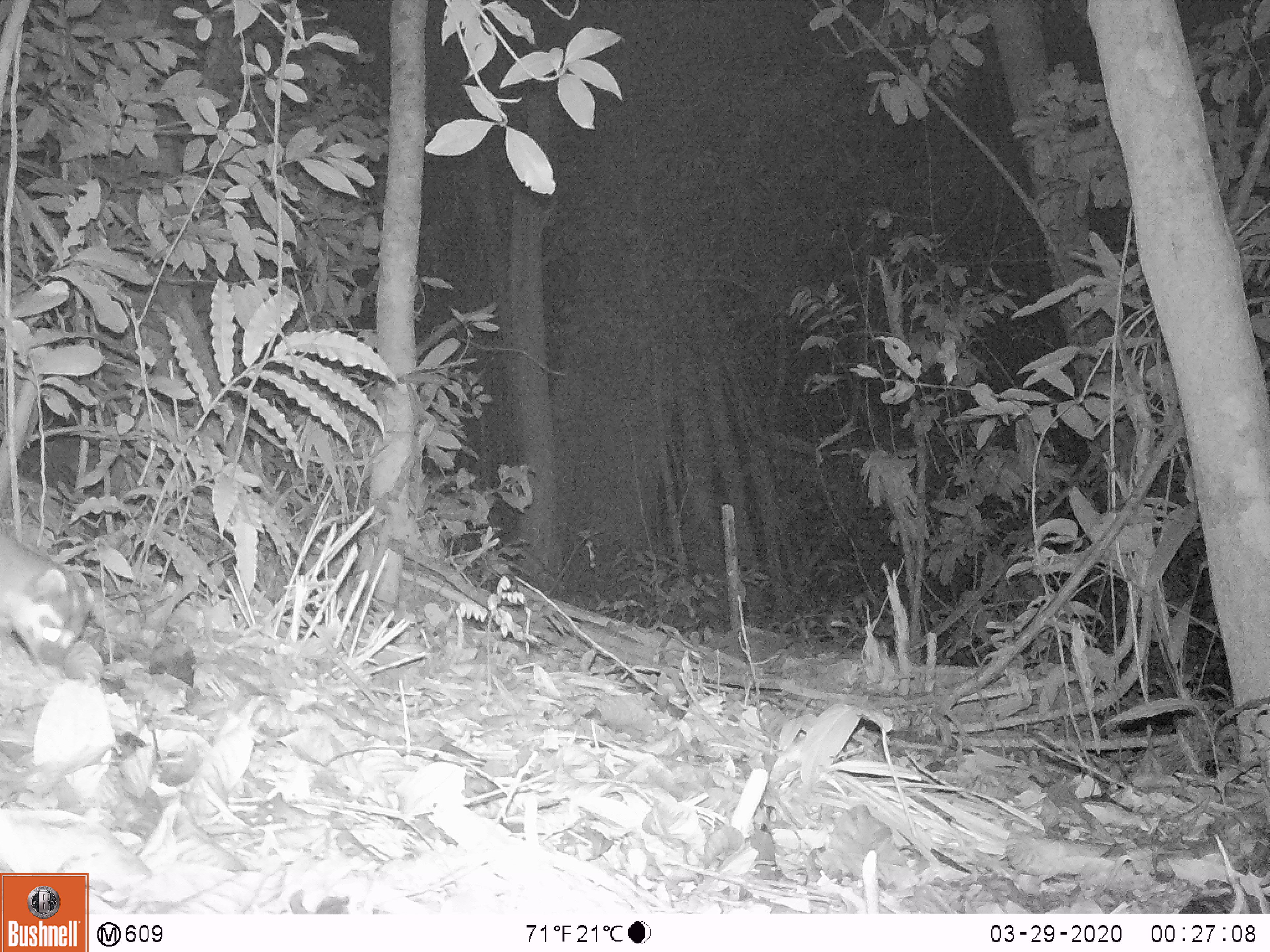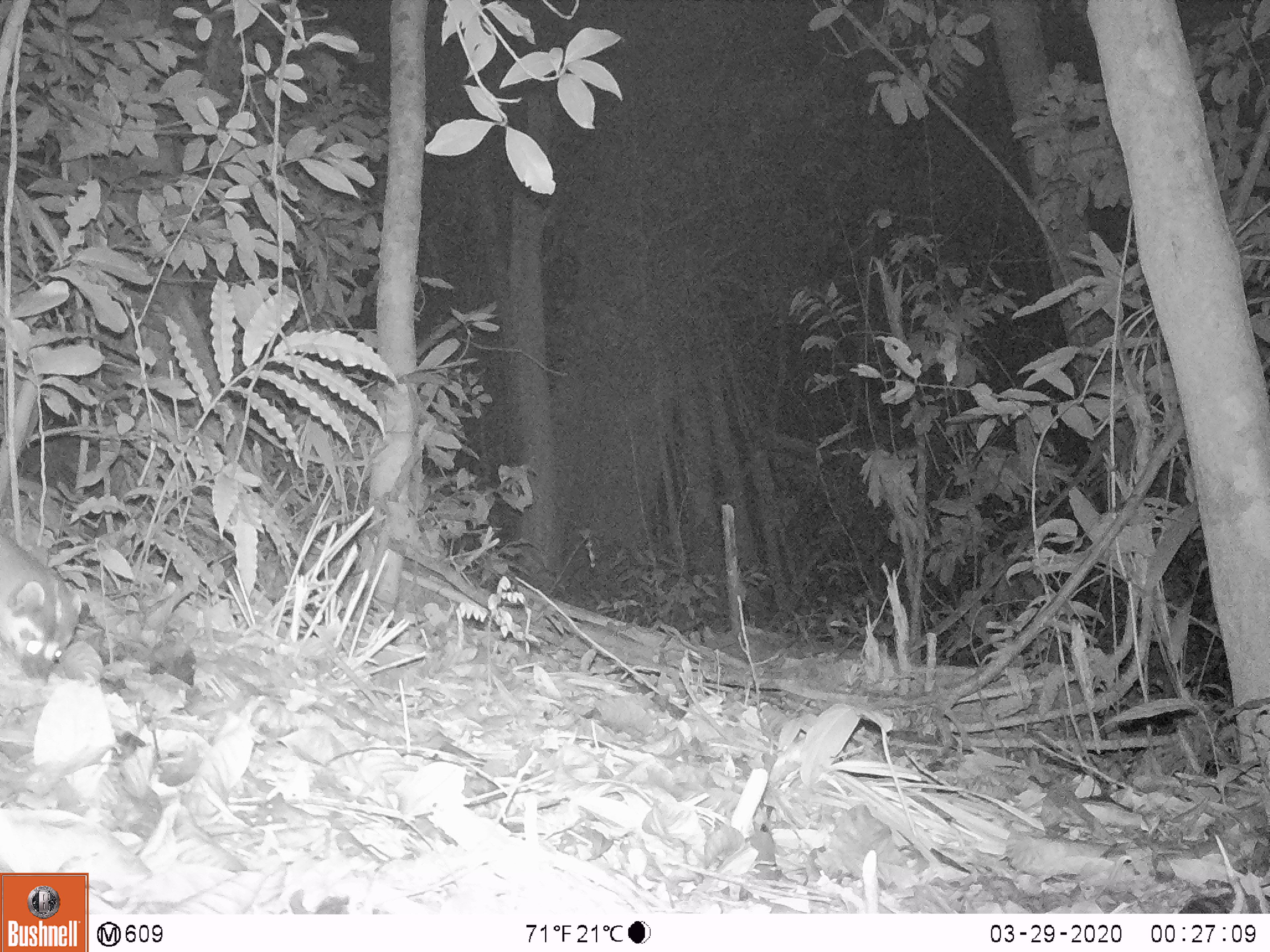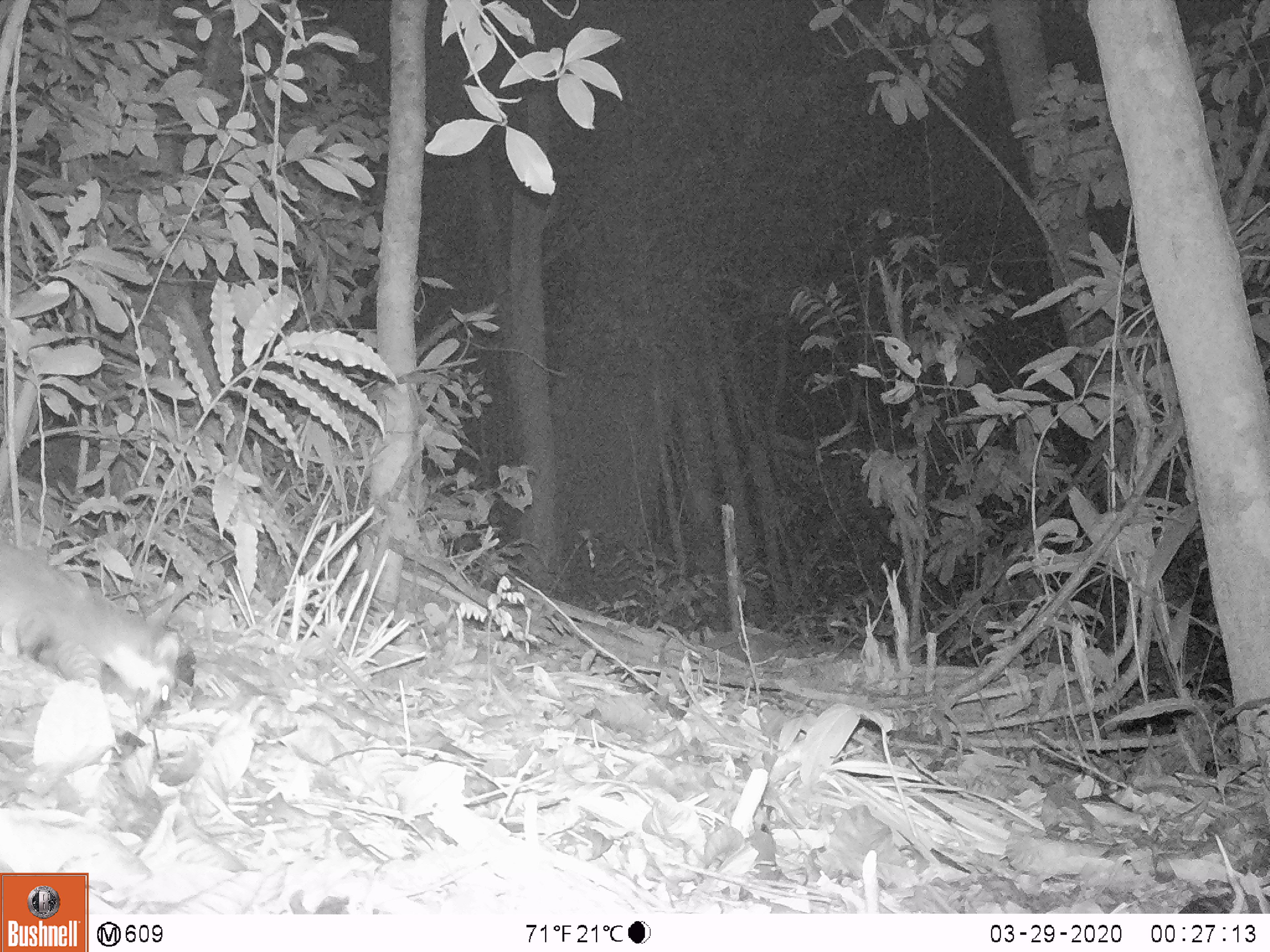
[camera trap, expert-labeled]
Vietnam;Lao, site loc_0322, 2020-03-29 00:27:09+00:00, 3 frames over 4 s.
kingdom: Animalia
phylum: Chordata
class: Mammalia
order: Carnivora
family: Mustelidae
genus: Melogale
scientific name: Melogale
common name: ferret badger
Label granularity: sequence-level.